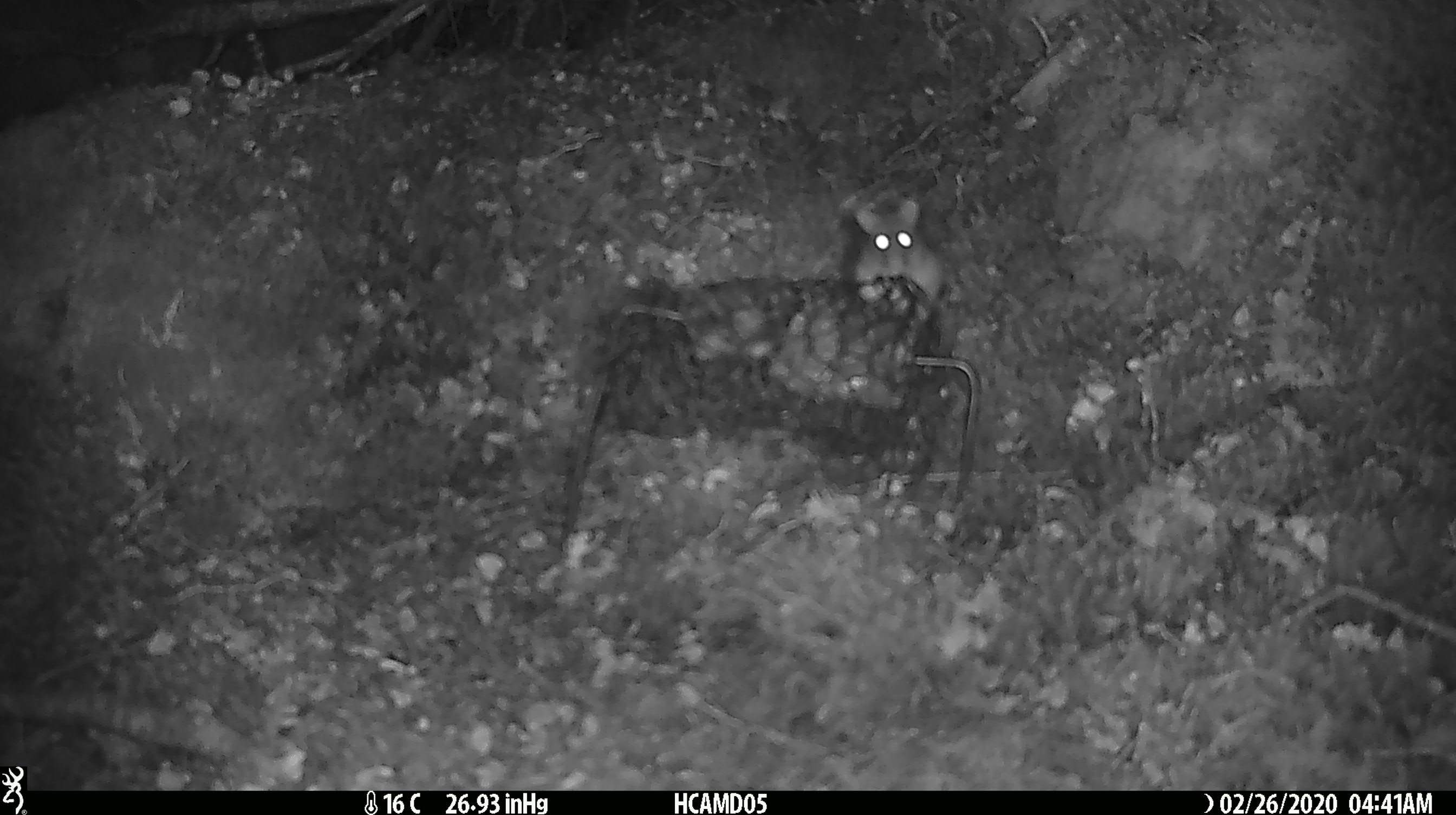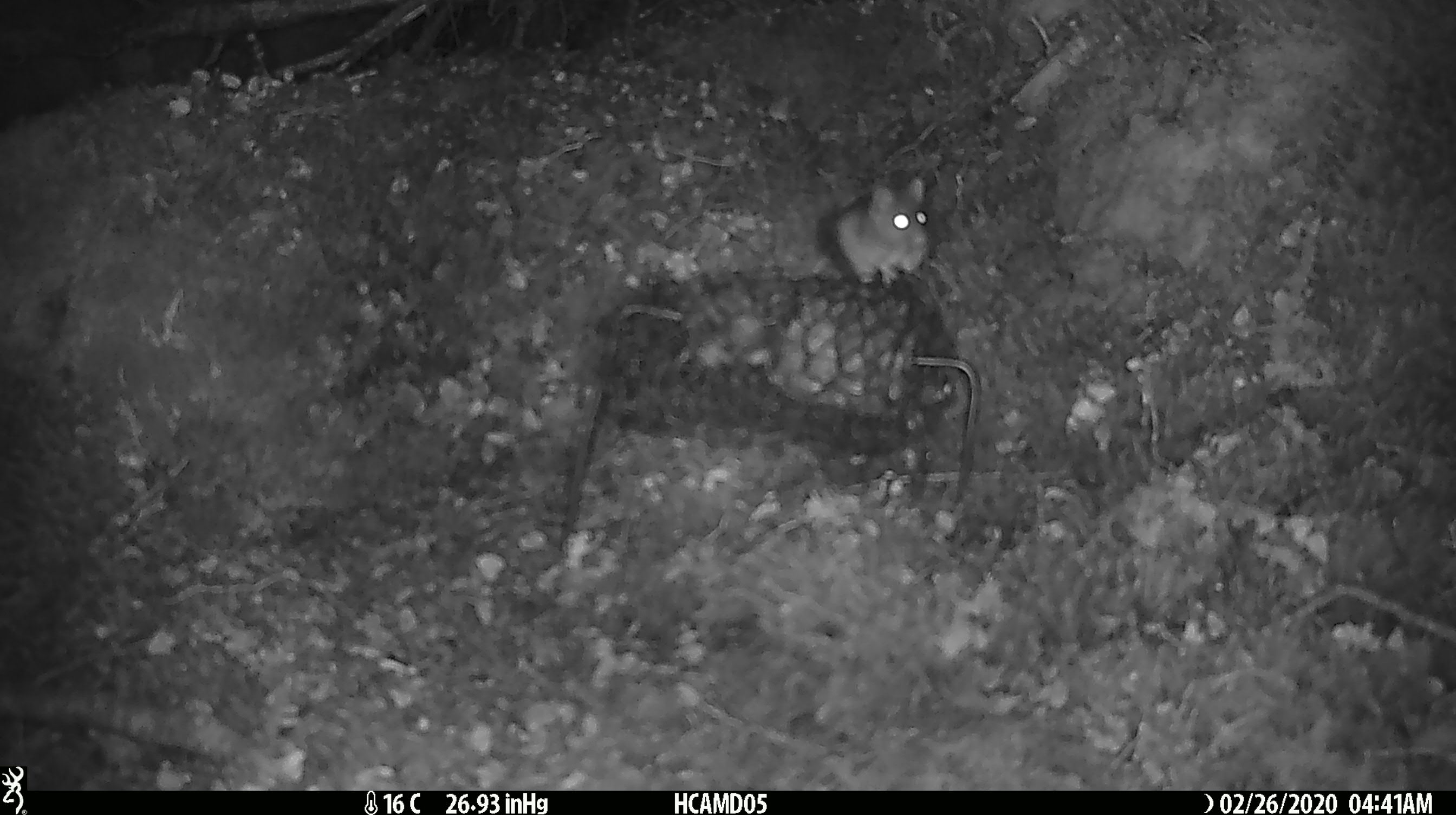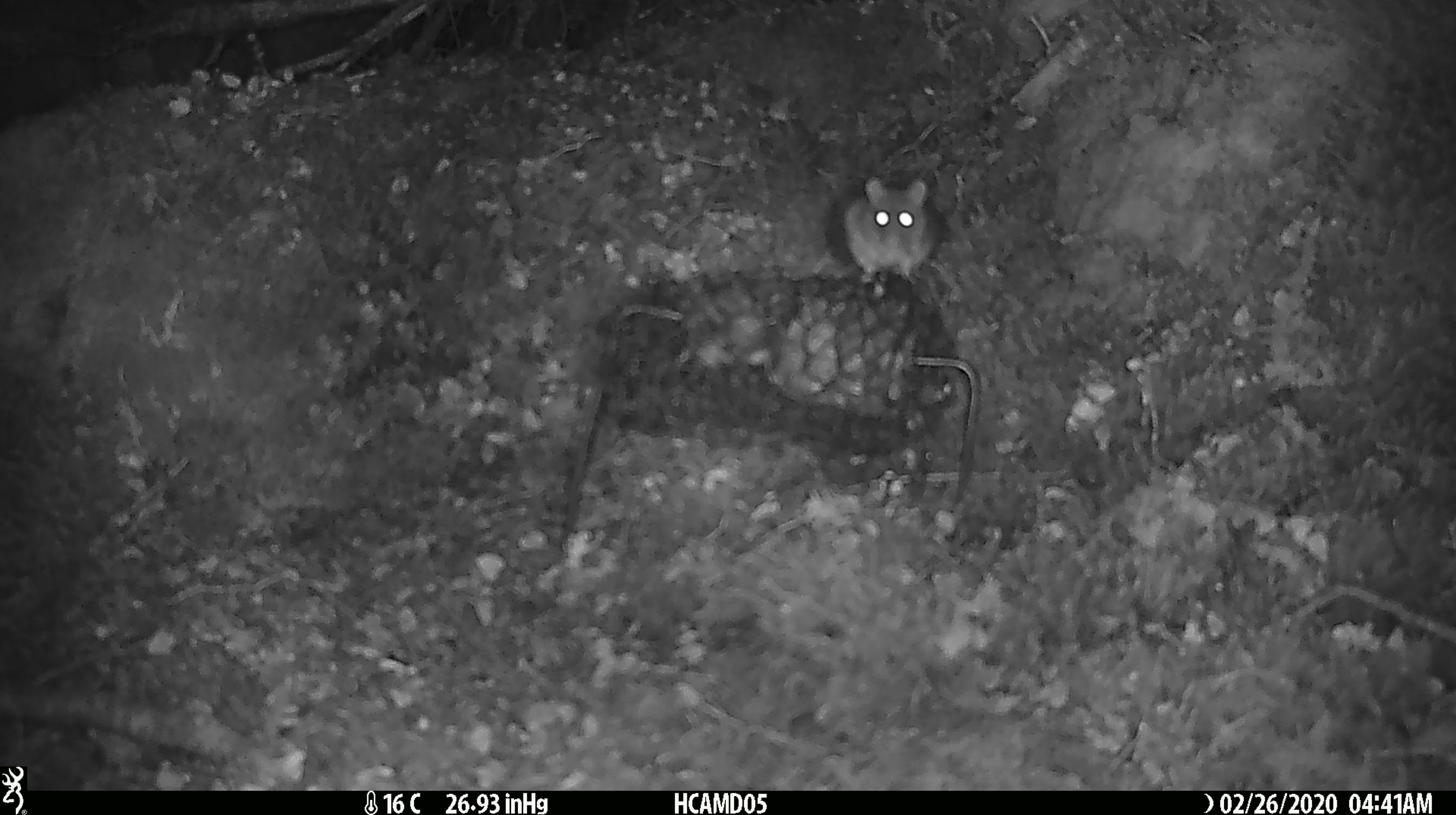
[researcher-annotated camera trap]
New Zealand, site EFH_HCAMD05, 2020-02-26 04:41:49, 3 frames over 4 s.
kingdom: Animalia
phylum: Chordata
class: Mammalia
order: Rodentia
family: Muridae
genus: Mus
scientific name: Mus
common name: mouse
Mouse (Mus).